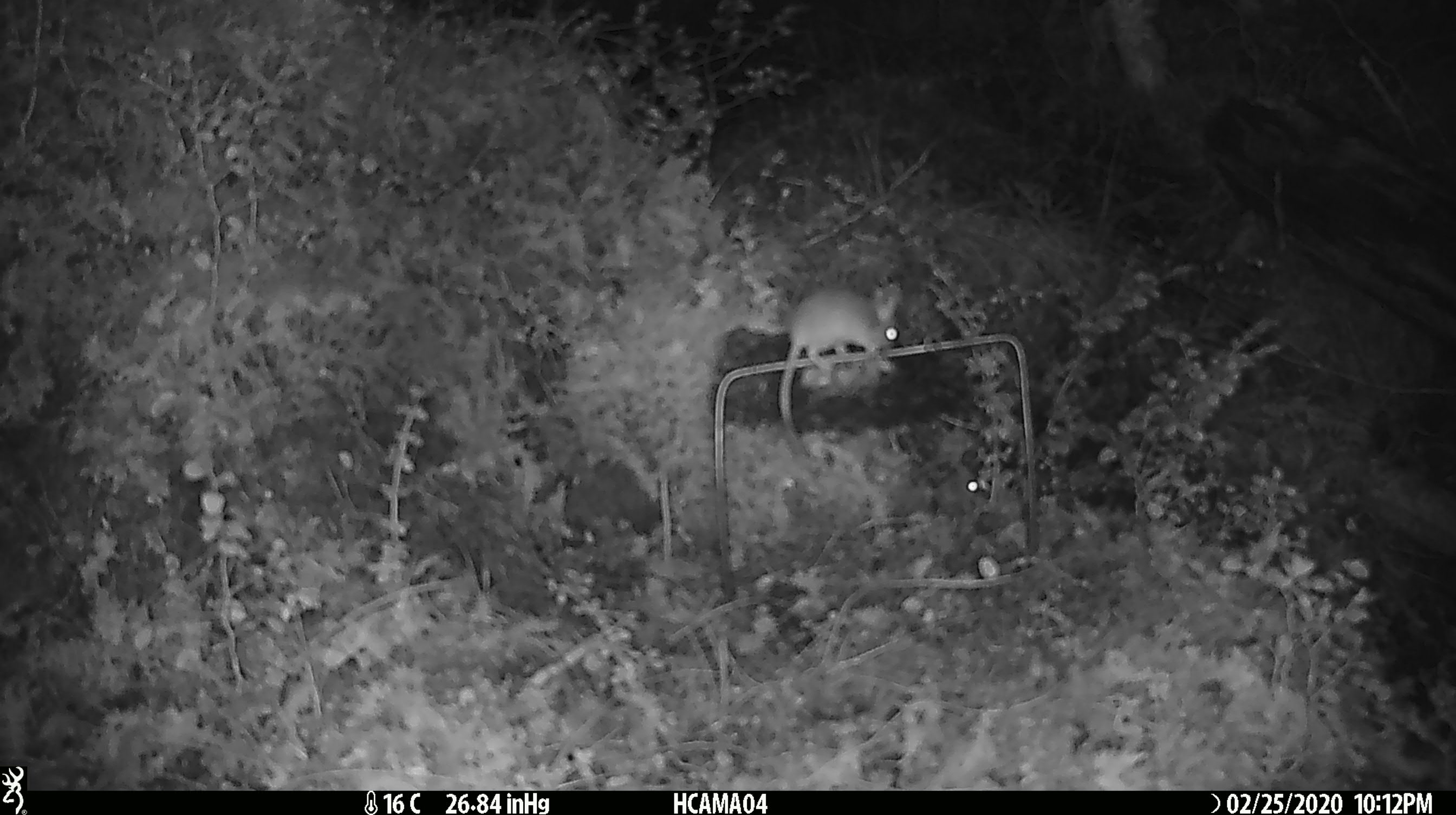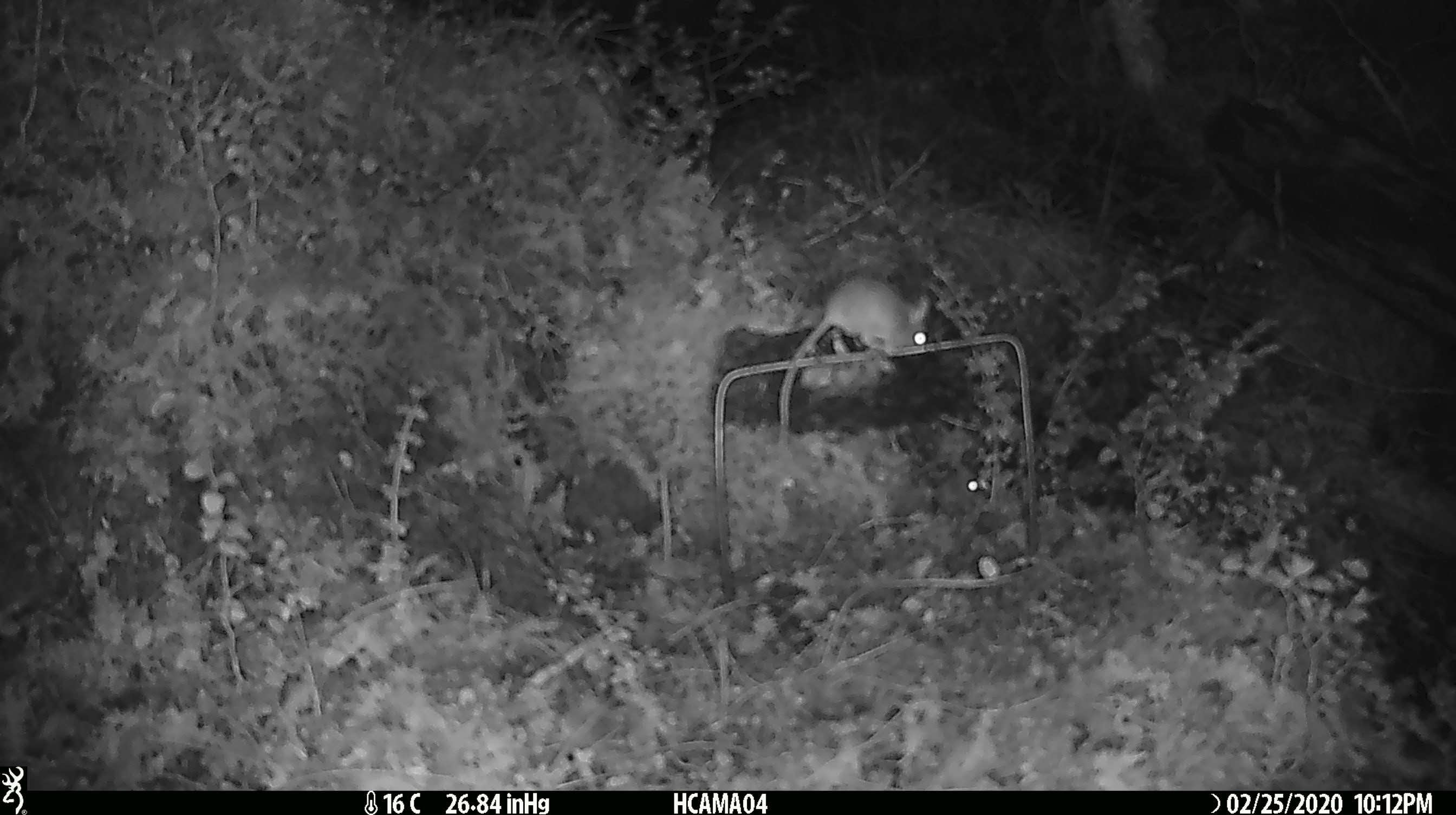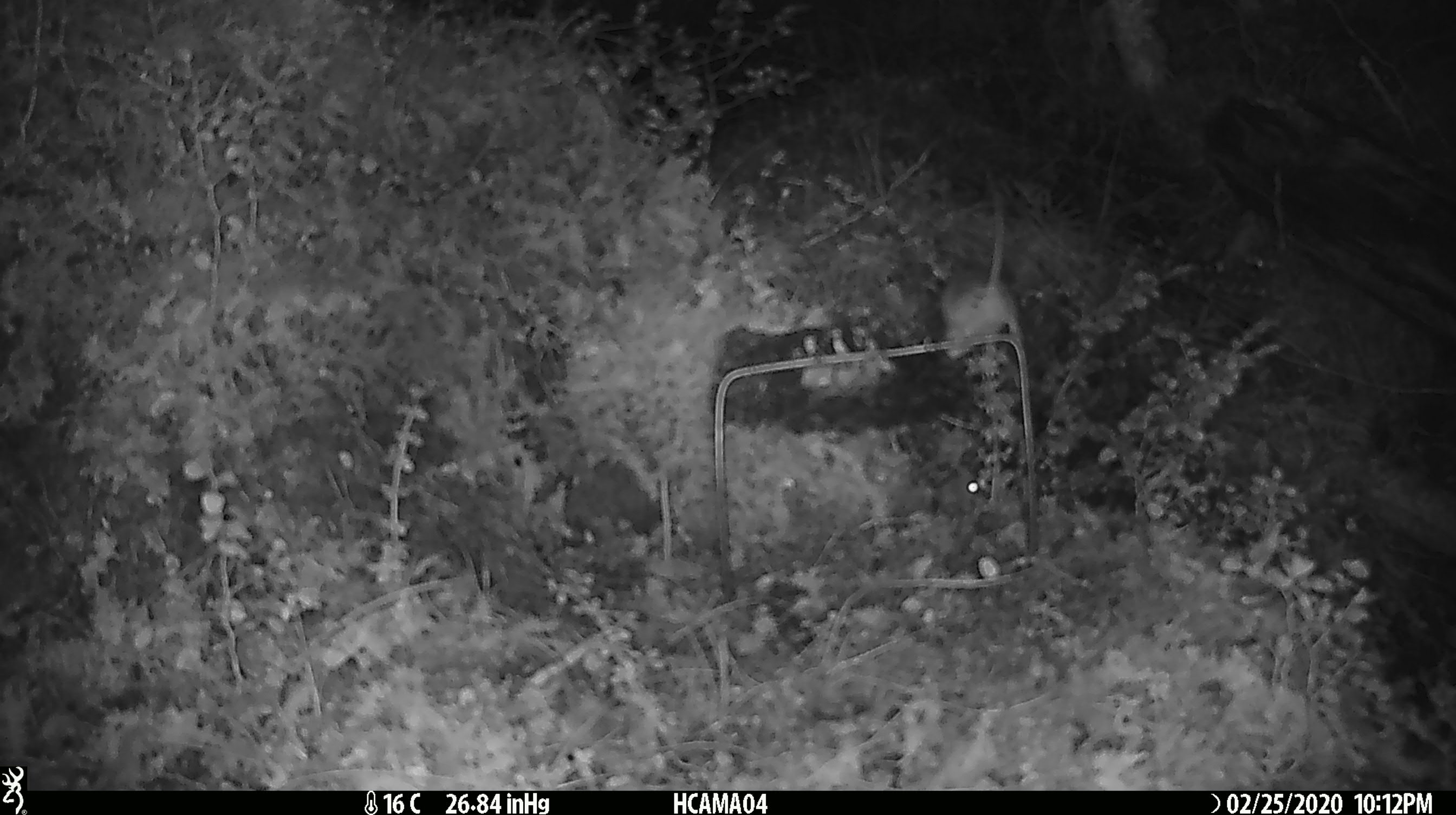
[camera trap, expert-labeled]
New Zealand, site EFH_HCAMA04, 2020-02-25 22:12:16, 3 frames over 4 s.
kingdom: Animalia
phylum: Chordata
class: Mammalia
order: Rodentia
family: Muridae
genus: Mus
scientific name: Mus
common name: mouse